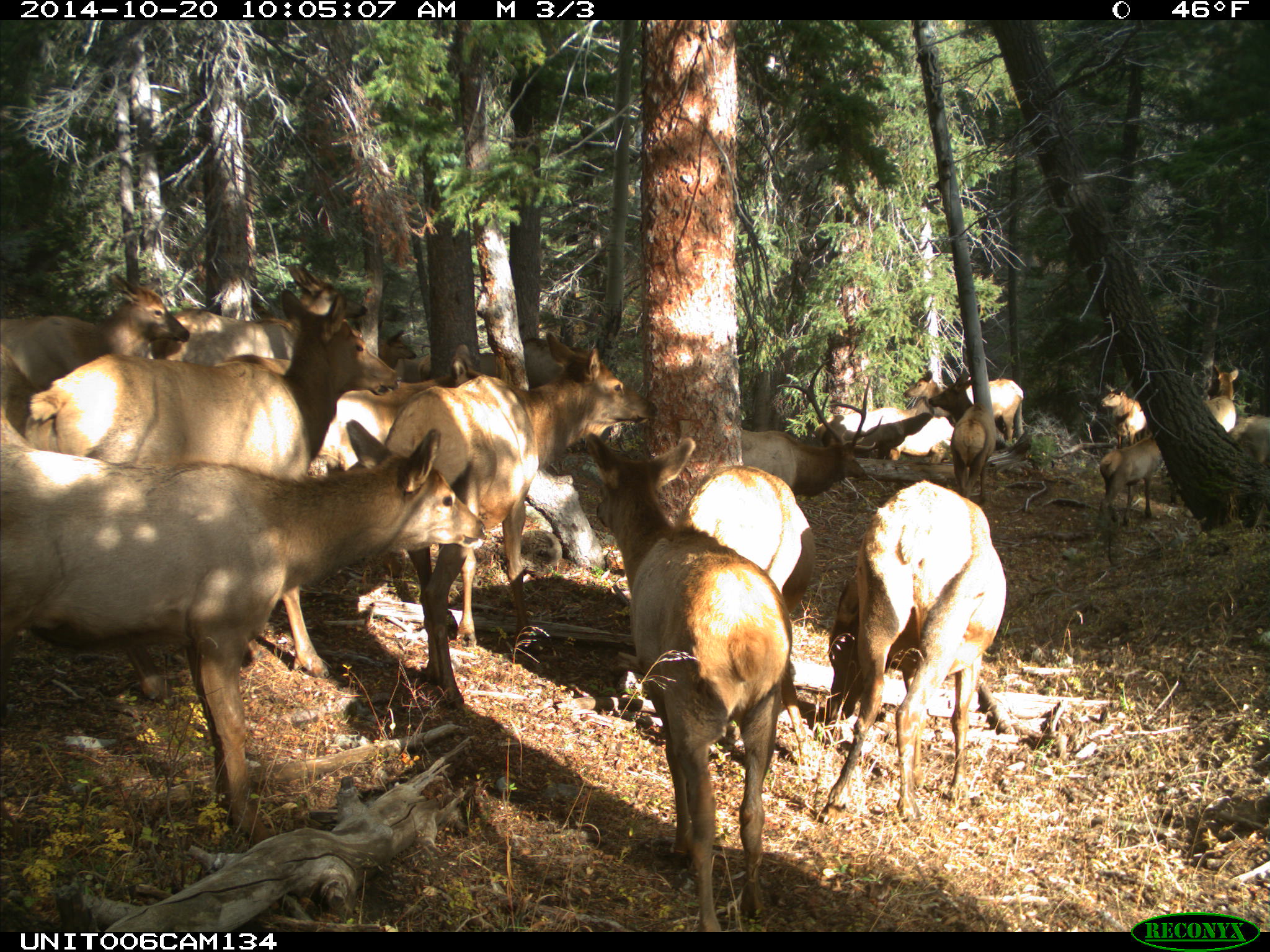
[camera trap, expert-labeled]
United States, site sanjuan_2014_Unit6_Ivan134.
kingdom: Animalia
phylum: Chordata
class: Mammalia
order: Artiodactyla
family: Cervidae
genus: Cervus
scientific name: Cervus elaphus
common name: red deer